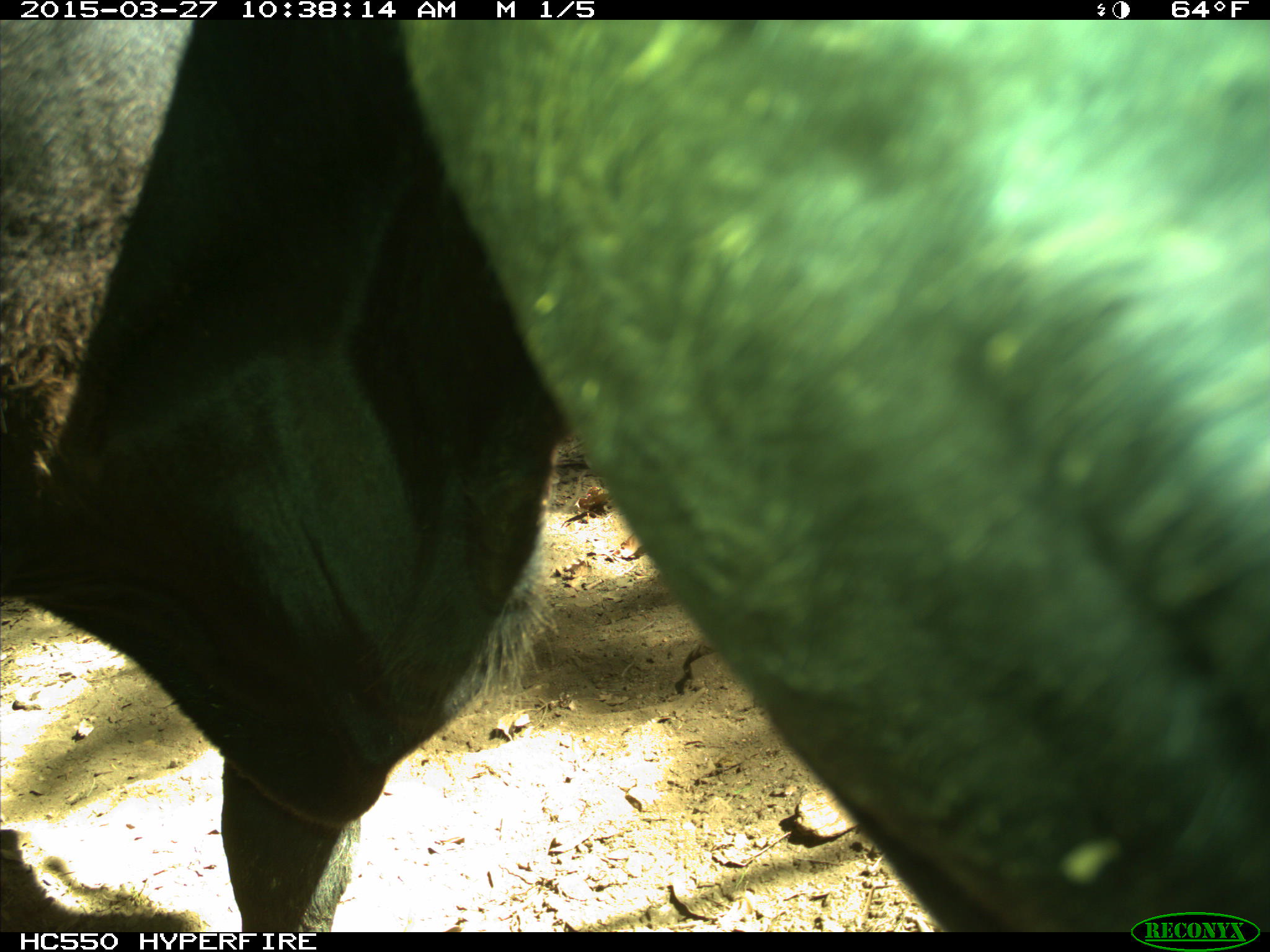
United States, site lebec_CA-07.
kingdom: Animalia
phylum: Chordata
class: Mammalia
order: Artiodactyla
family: Bovidae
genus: Bos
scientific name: Bos taurus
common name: domestic cow